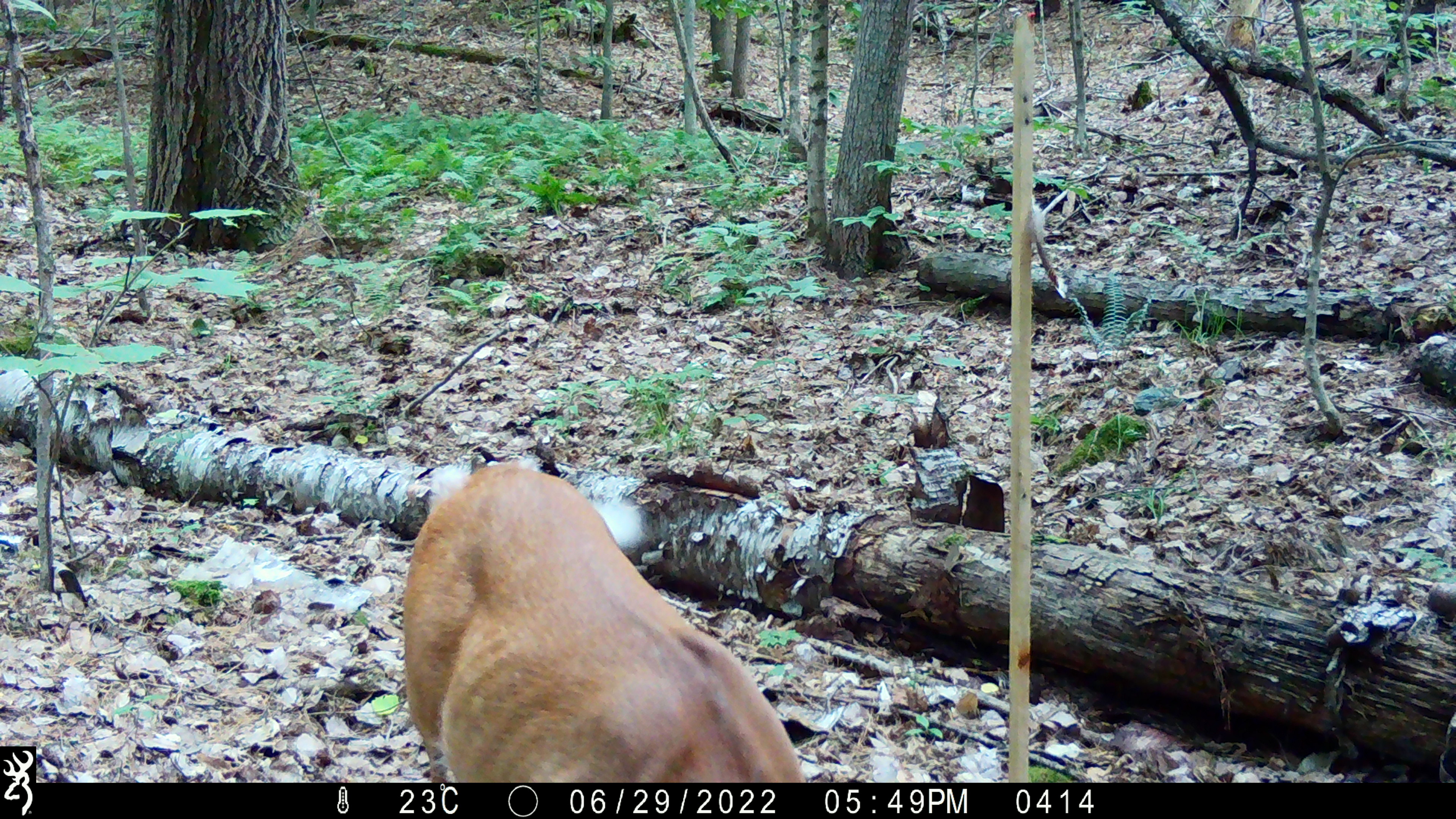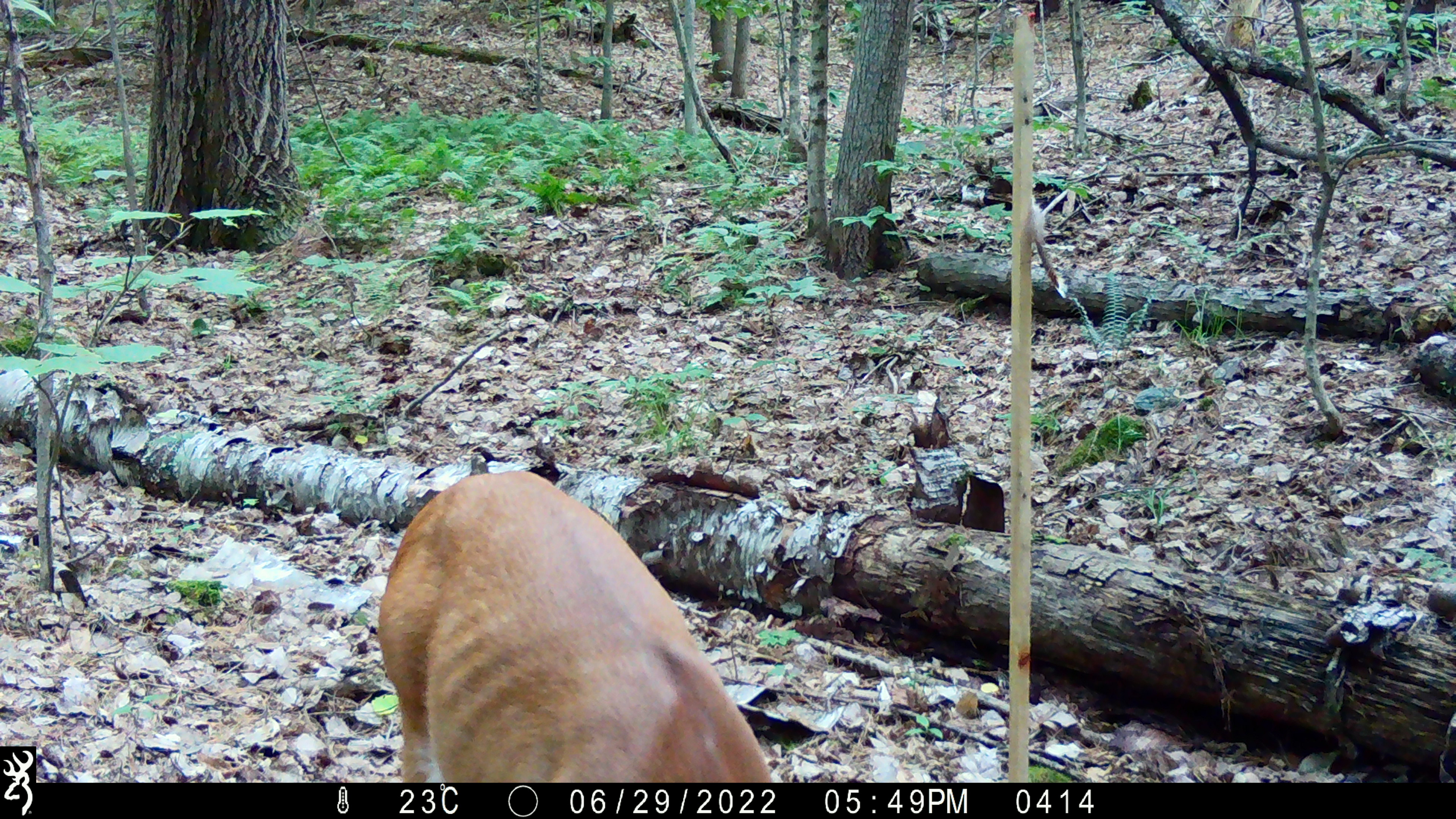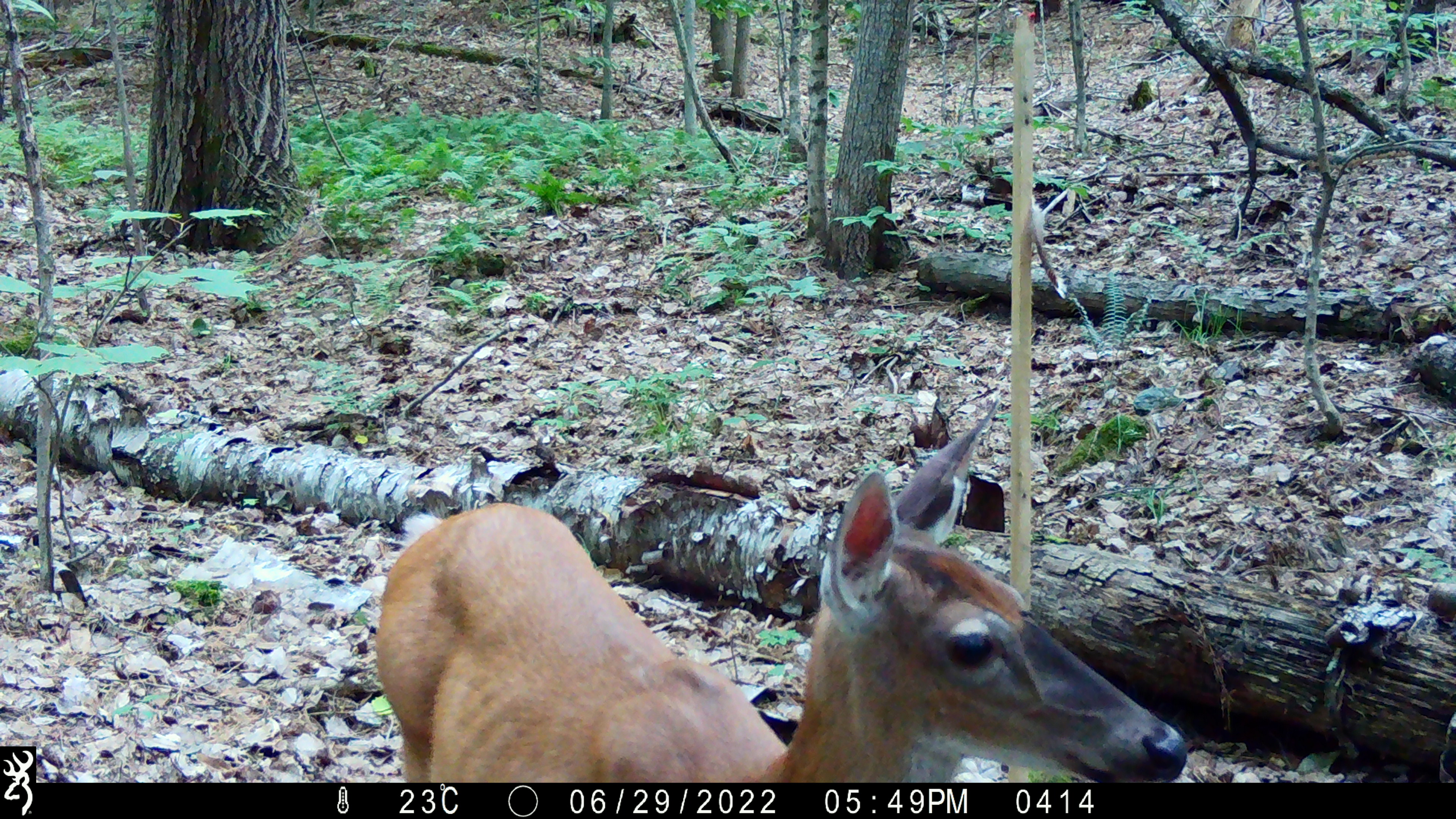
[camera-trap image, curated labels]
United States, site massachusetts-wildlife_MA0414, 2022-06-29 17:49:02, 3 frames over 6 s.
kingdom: Animalia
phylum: Chordata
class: Mammalia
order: Artiodactyla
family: Cervidae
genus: Odocoileus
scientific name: Odocoileus virginianus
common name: white-tailed deer